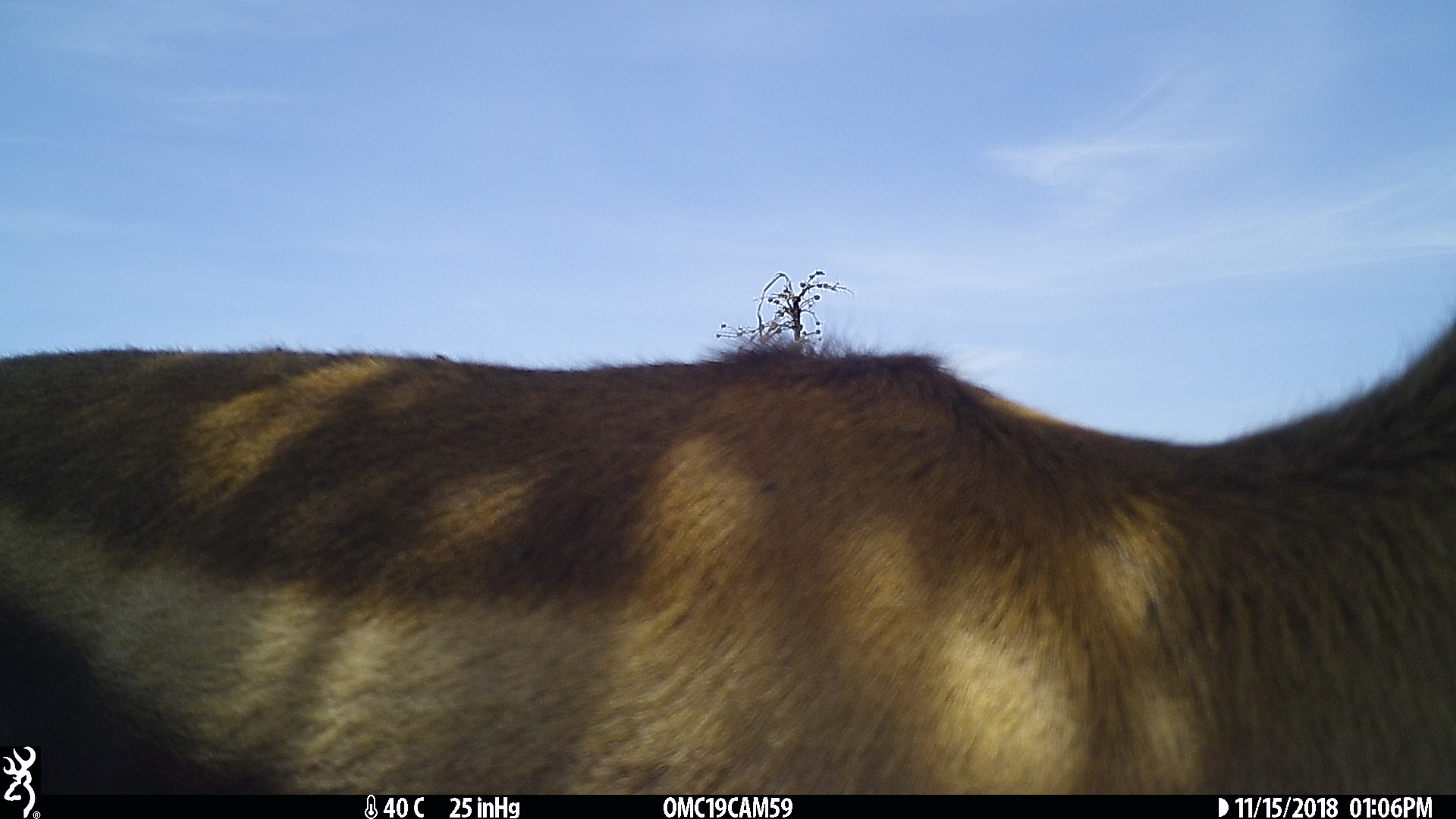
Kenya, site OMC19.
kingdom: Animalia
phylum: Chordata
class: Mammalia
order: Artiodactyla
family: Bovidae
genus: Eudorcas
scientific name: Eudorcas thomsonii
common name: thomon's gazelle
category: gazelle thomsons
Gazelle thomsons (thomon's gazelle) (Eudorcas thomsonii).